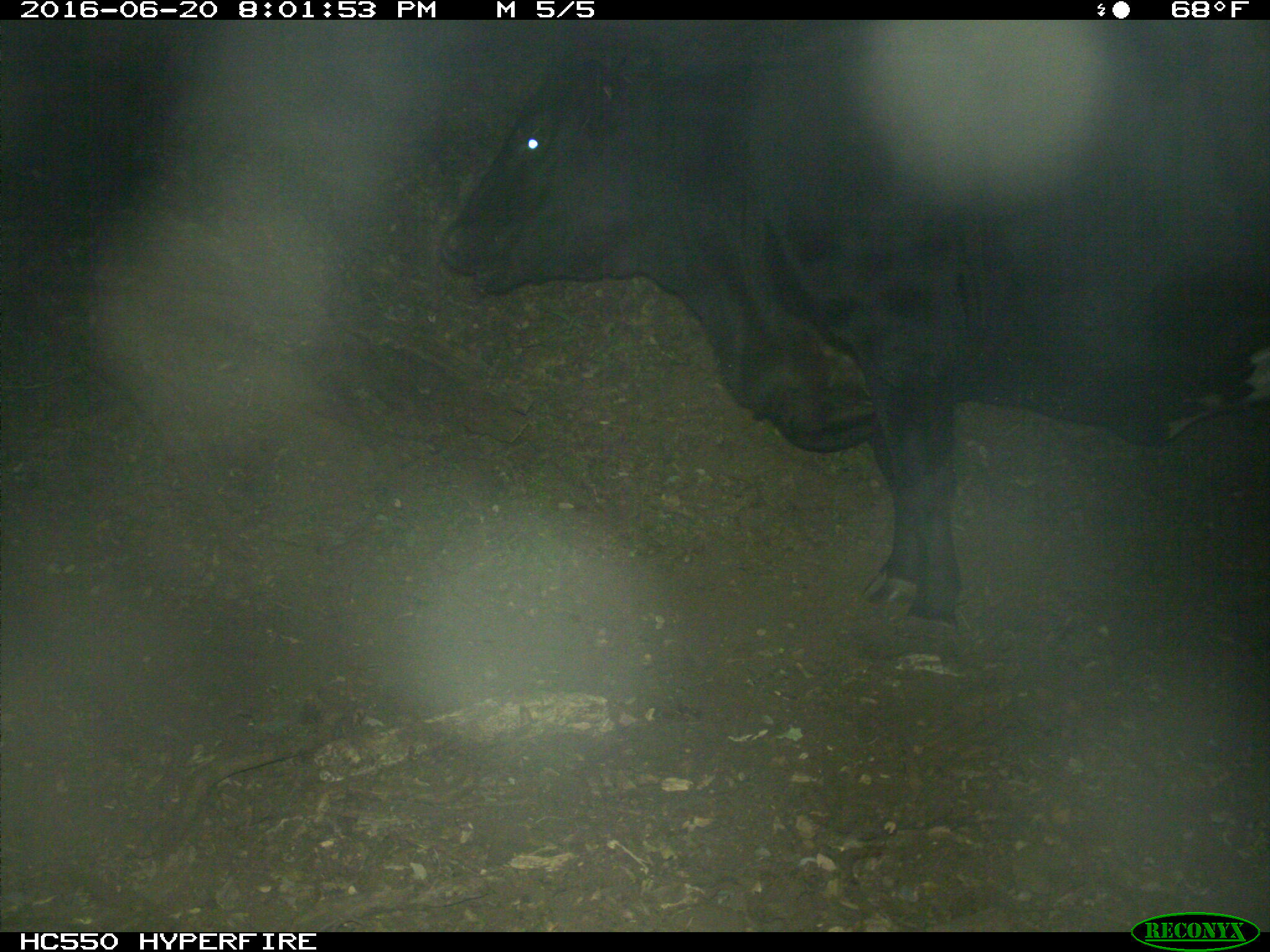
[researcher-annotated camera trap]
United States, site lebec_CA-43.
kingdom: Animalia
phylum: Chordata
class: Mammalia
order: Artiodactyla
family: Bovidae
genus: Bos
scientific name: Bos taurus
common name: domestic cow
Bos taurus (domestic cow).